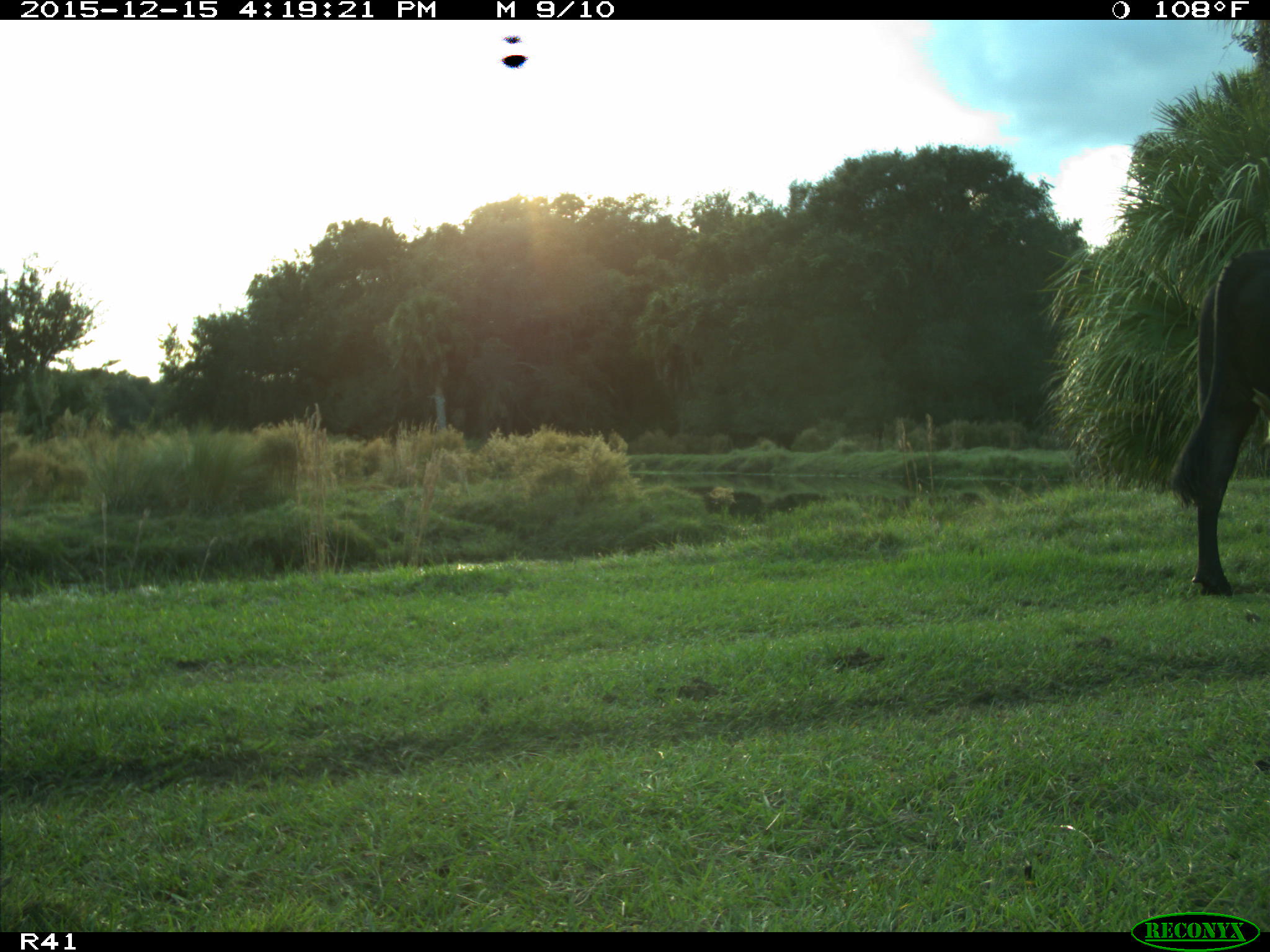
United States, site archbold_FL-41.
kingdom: Animalia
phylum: Chordata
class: Mammalia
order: Artiodactyla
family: Bovidae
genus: Bos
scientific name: Bos taurus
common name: domestic cow